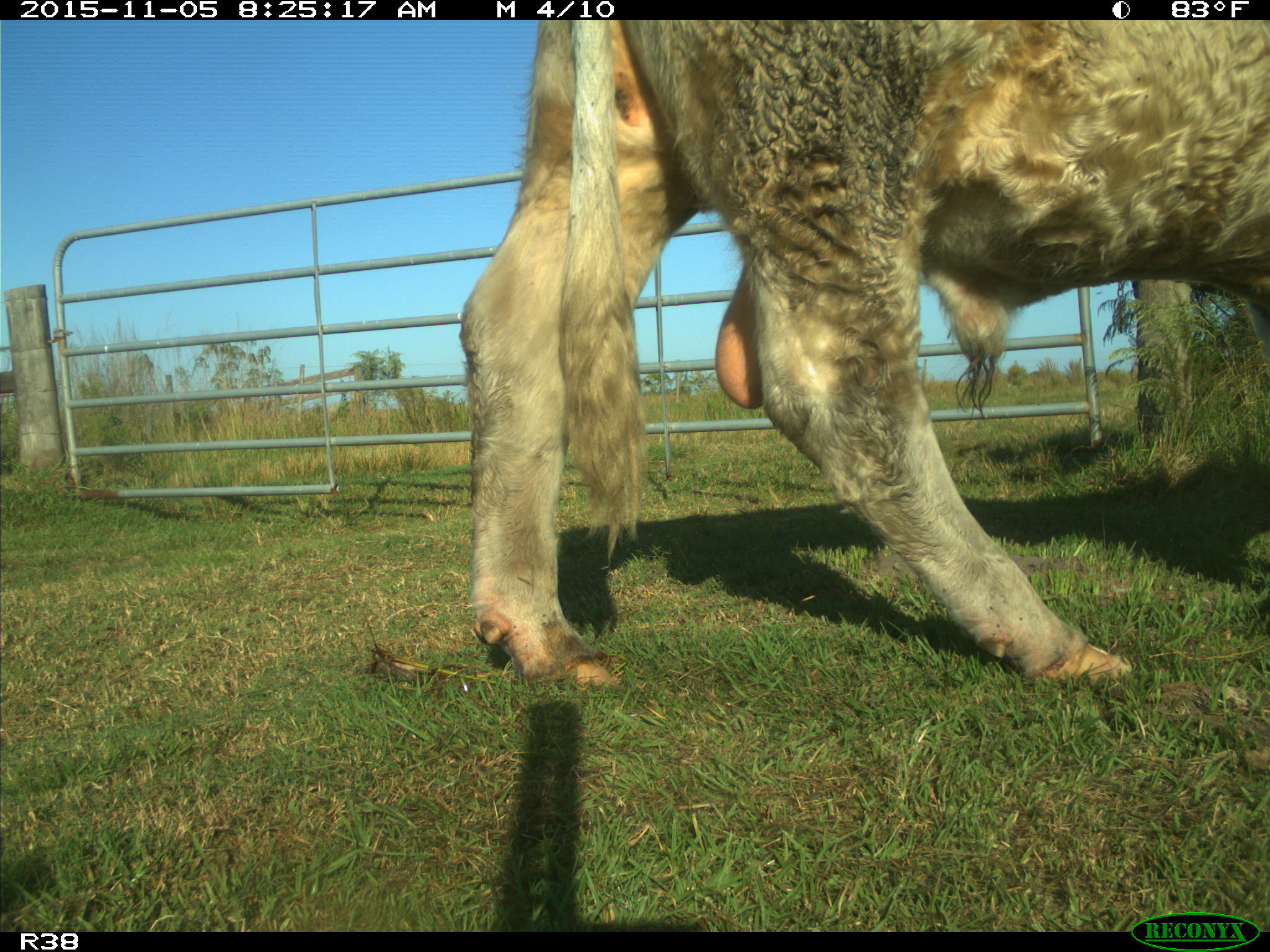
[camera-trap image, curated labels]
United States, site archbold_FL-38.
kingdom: Animalia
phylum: Chordata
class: Mammalia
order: Artiodactyla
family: Bovidae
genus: Bos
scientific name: Bos taurus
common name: domestic cow